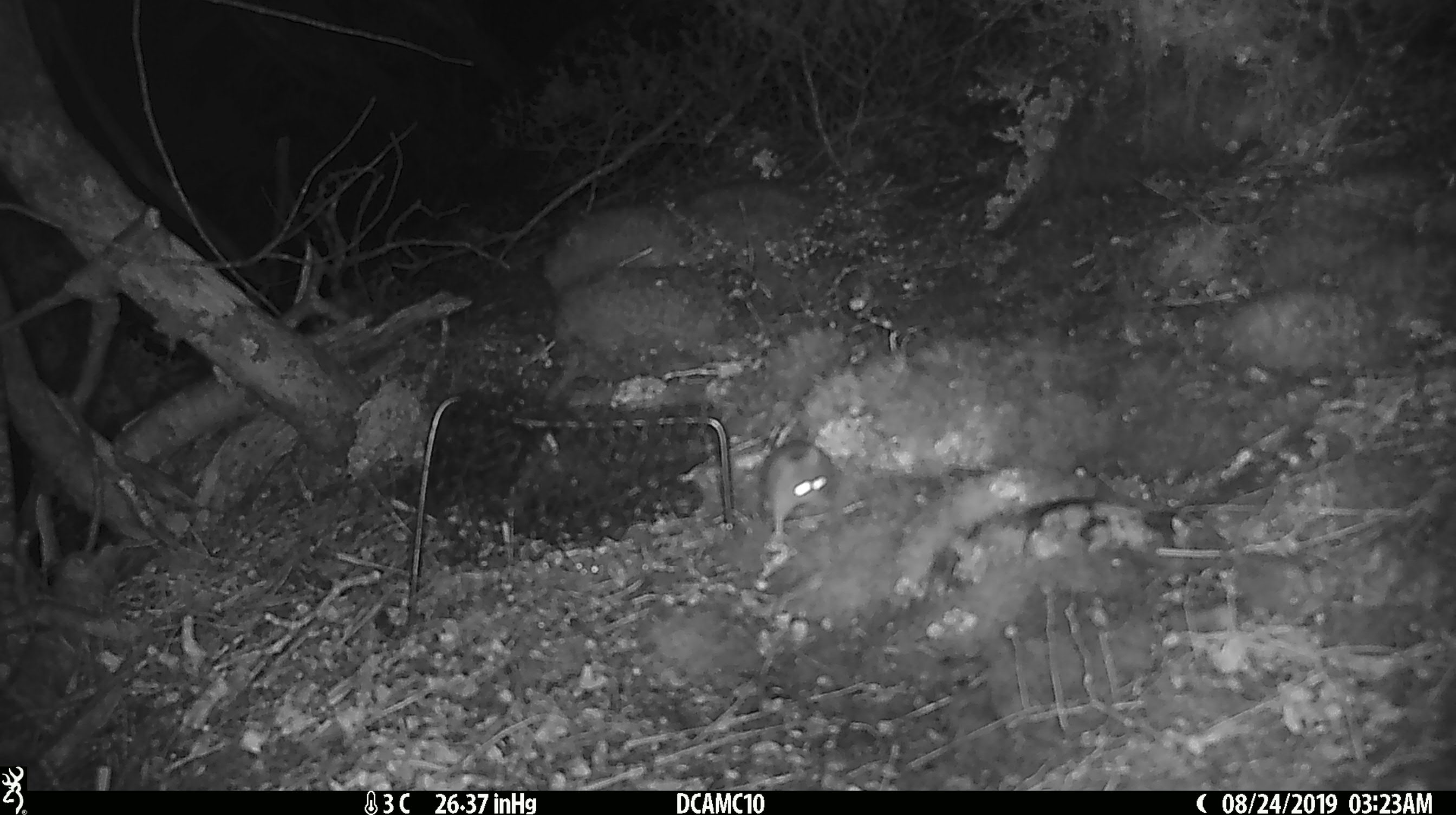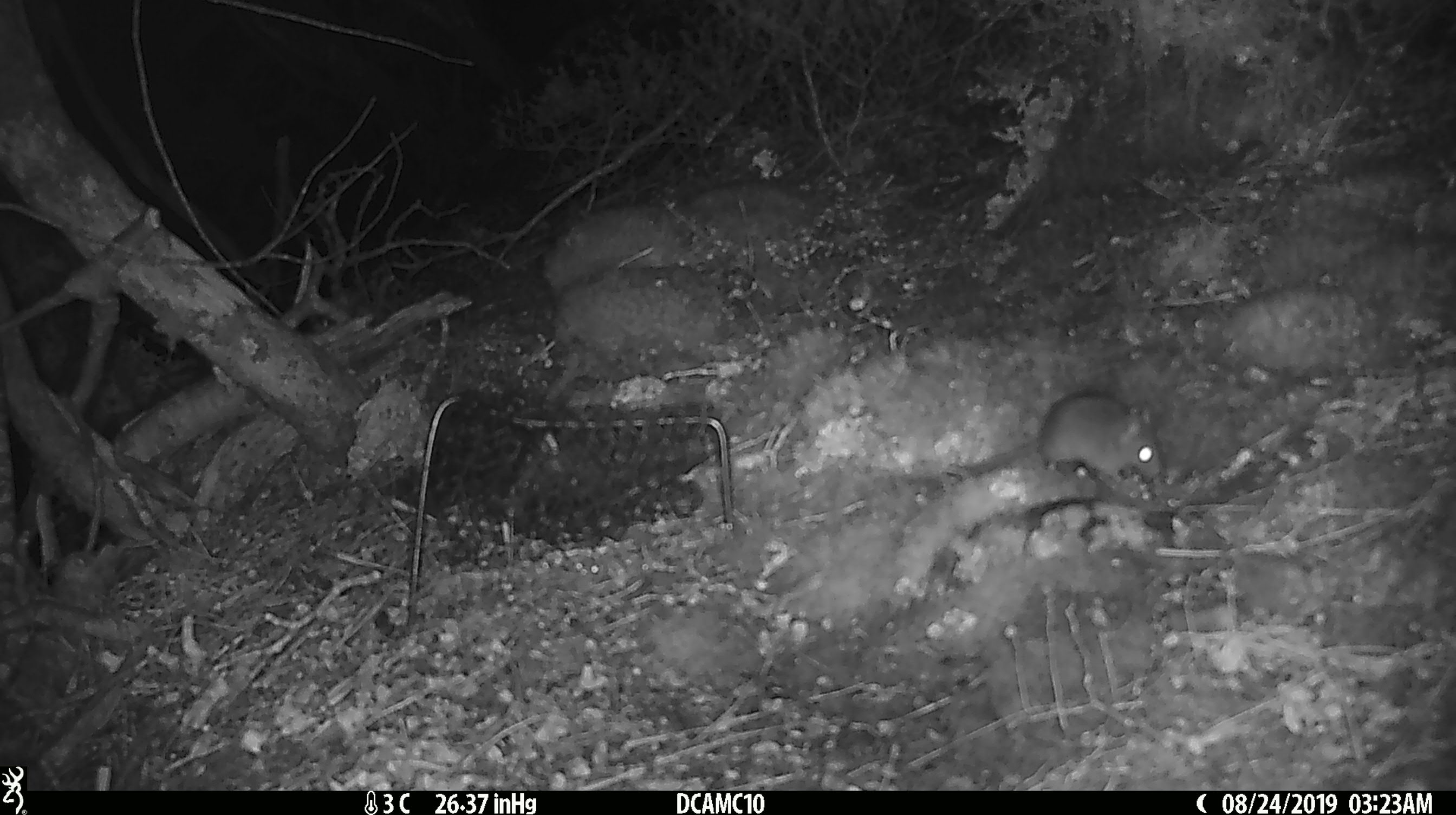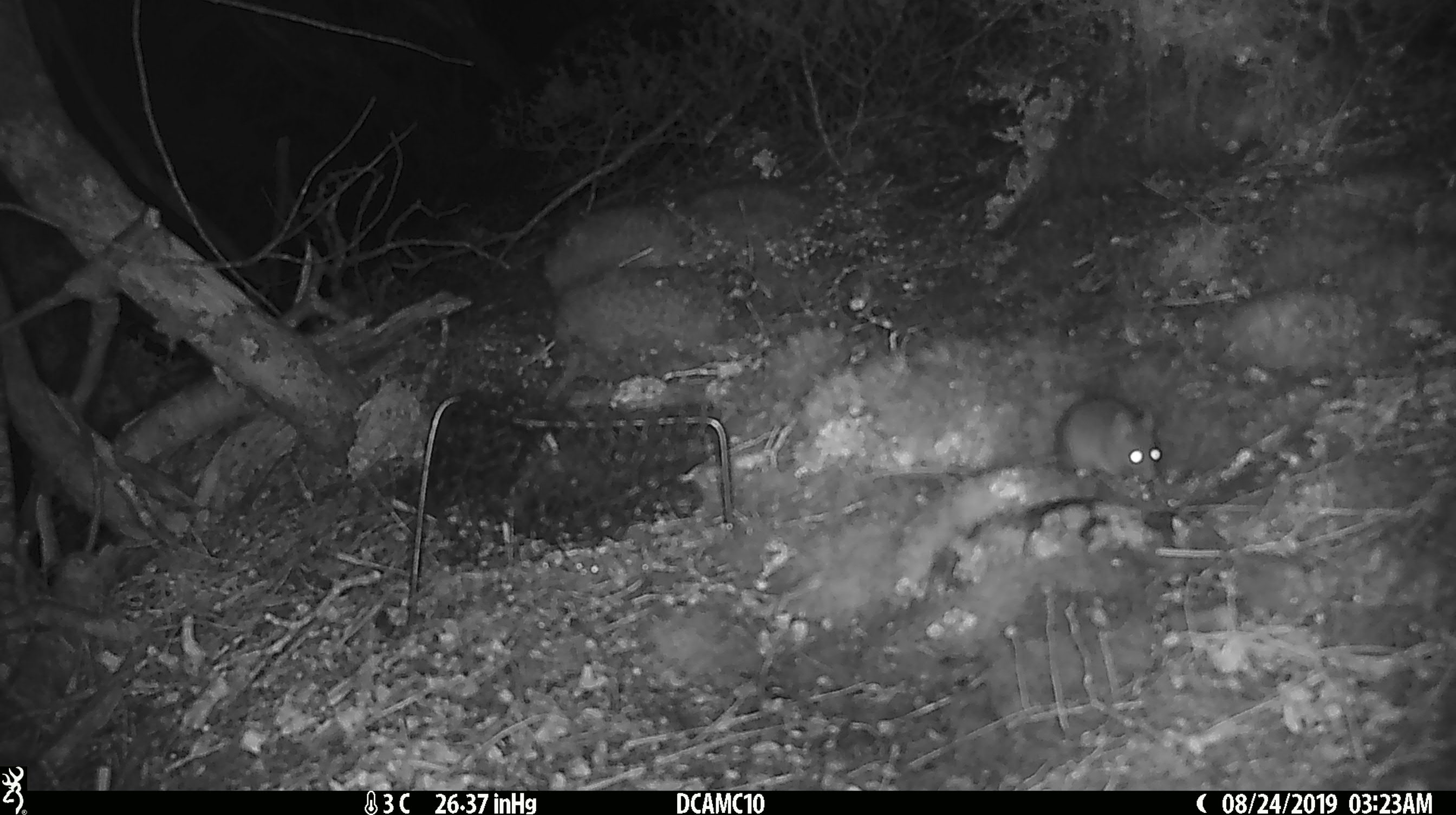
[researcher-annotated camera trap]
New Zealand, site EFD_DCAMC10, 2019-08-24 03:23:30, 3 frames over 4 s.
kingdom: Animalia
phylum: Chordata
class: Mammalia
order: Rodentia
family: Muridae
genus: Mus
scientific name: Mus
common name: mouse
Mouse (Mus).